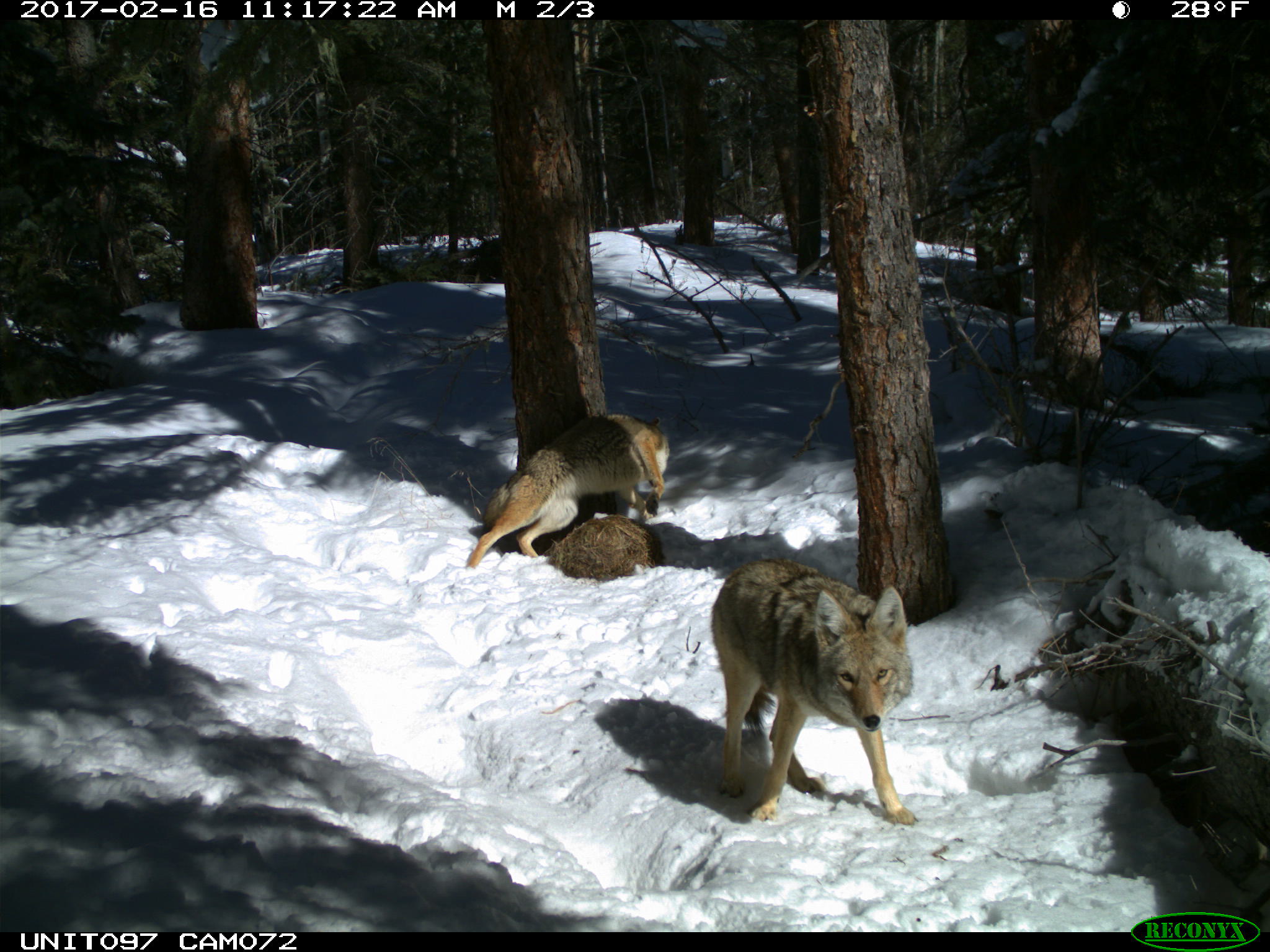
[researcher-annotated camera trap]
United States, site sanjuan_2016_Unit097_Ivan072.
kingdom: Animalia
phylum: Chordata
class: Mammalia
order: Carnivora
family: Canidae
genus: Canis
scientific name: Canis latrans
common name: coyote